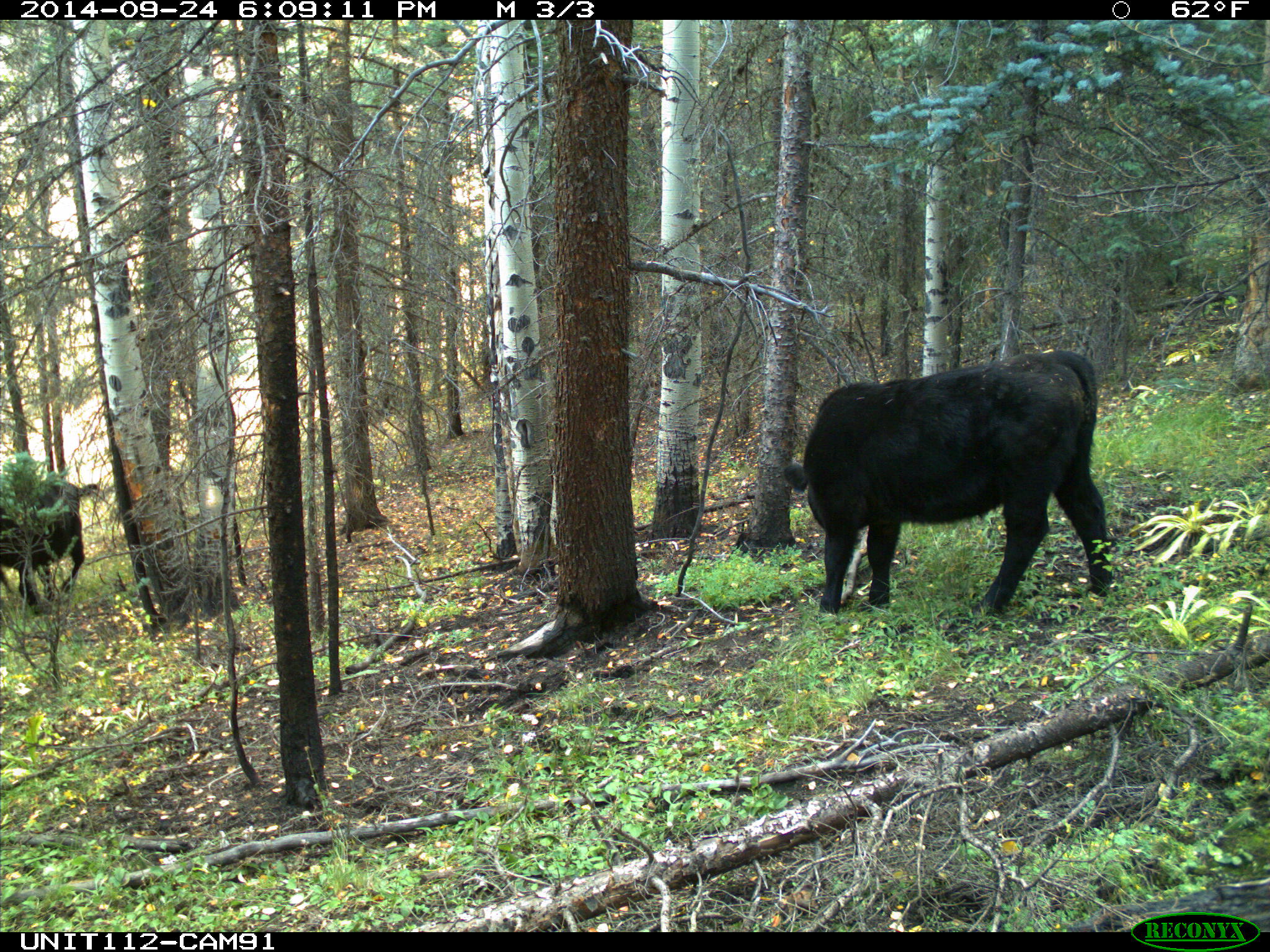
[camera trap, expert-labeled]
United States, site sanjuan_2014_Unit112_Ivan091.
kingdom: Animalia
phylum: Chordata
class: Mammalia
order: Artiodactyla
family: Bovidae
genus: Bos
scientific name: Bos taurus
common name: domestic cow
Bos taurus (domestic cow).